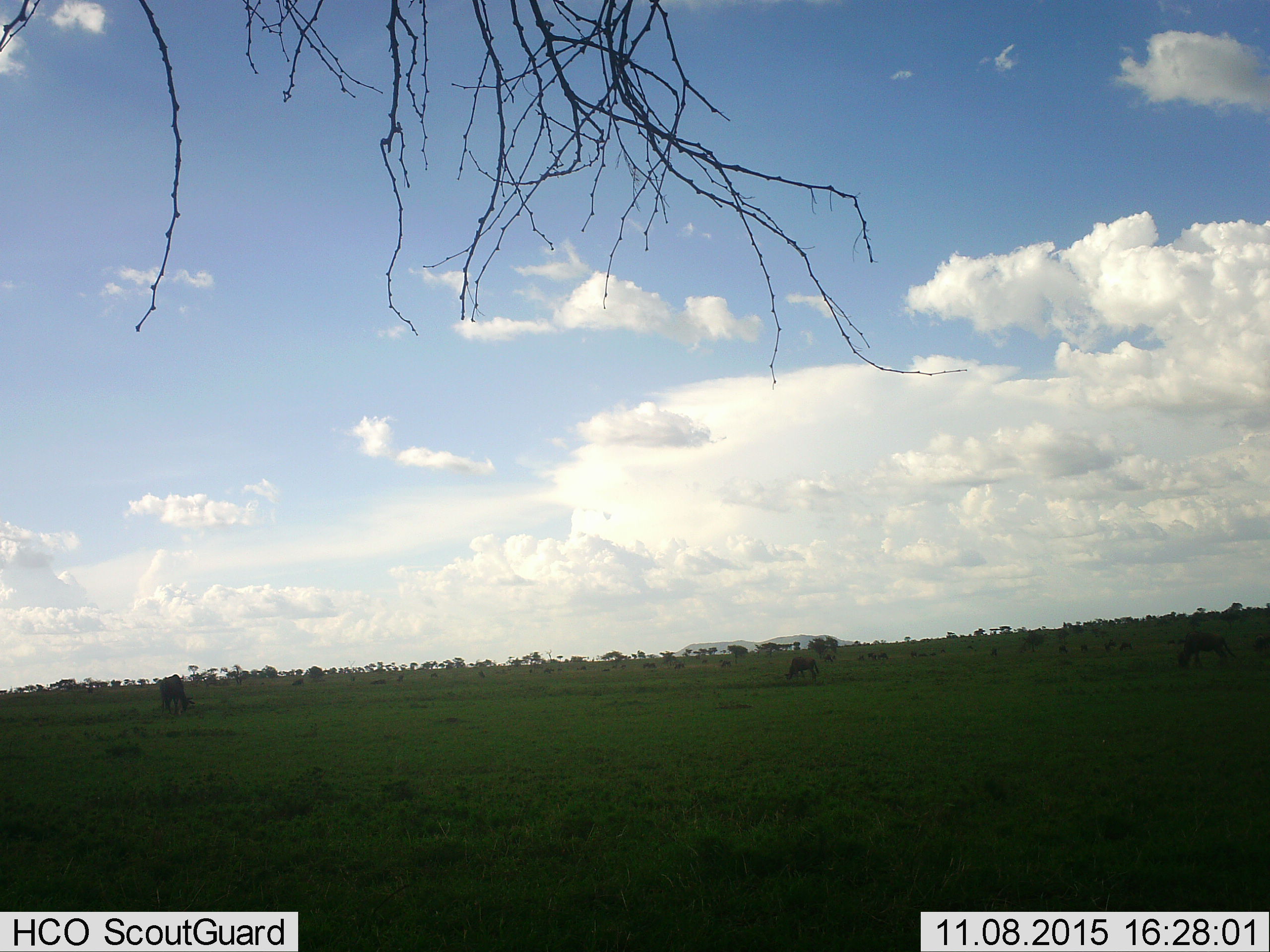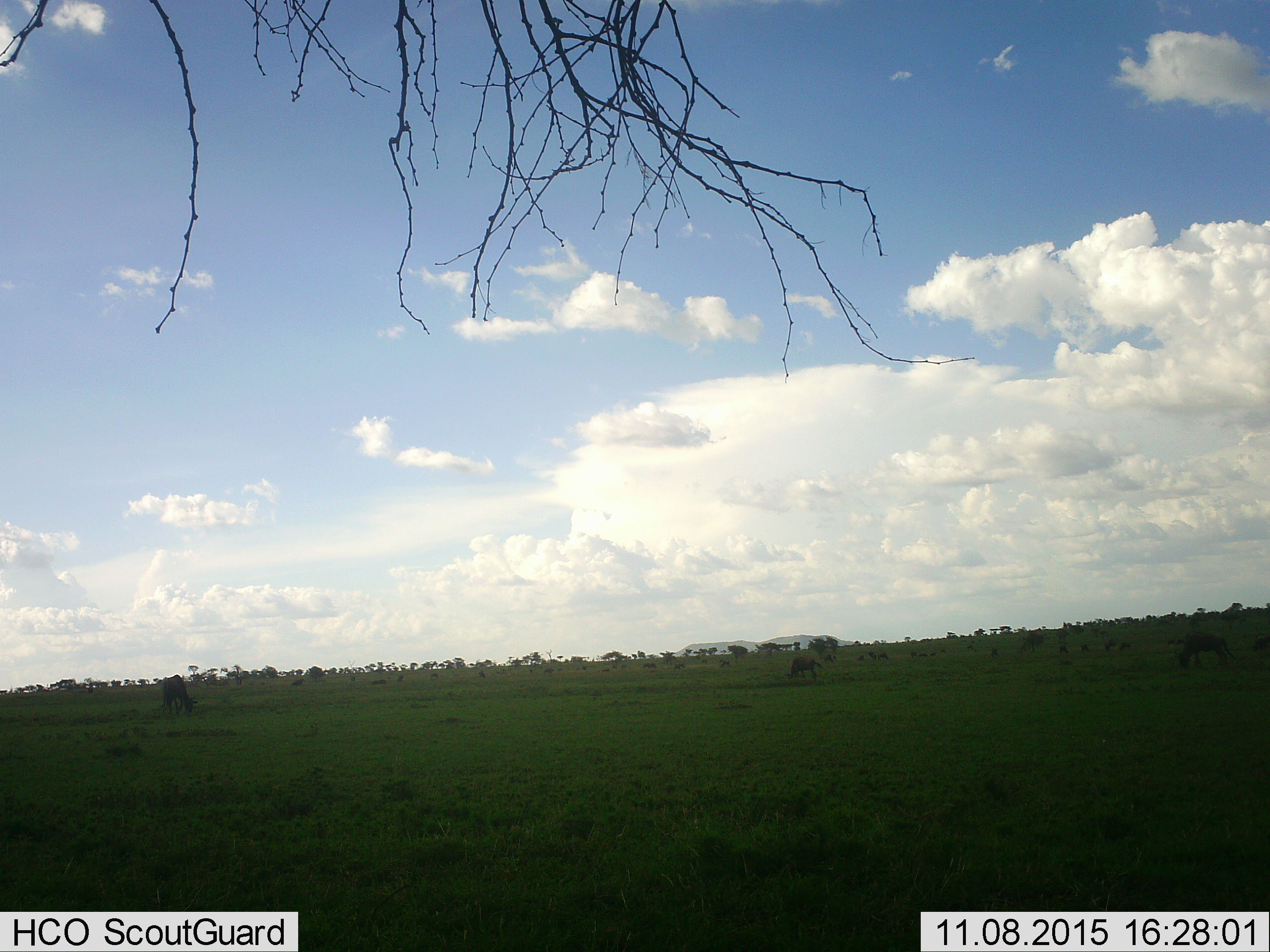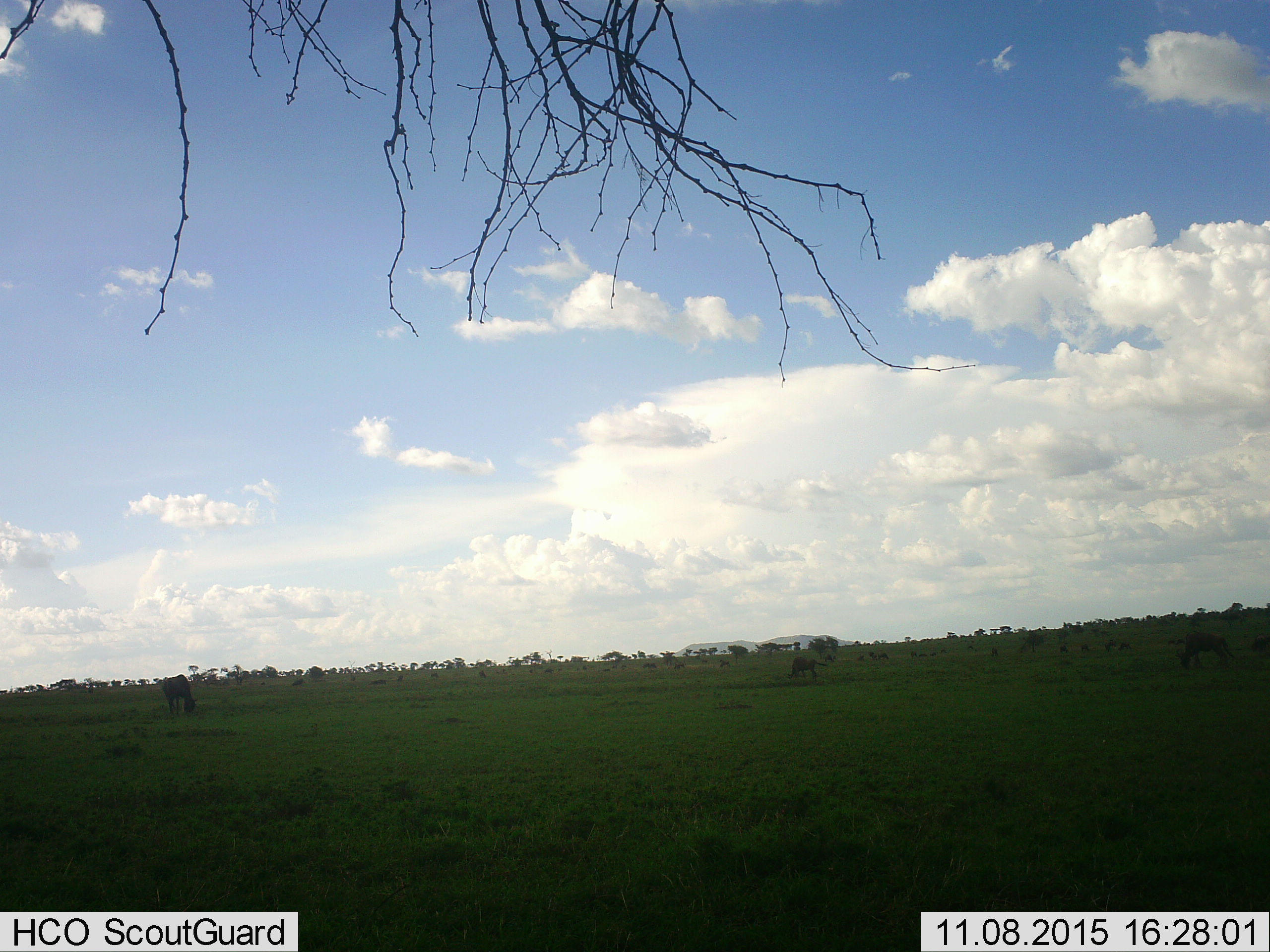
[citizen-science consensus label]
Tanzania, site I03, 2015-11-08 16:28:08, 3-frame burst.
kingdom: Animalia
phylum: Chordata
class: Mammalia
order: Artiodactyla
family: Bovidae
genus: Connochaetes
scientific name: Connochaetes taurinus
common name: blue wildebeest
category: wildebeest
Wildebeest (blue wildebeest) (Connochaetes taurinus), count 11-50. Behavior (volunteer vote fractions): standing 33%, resting 0%, moving 11%, interacting 0%. Young present (vote fraction): 0%. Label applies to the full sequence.